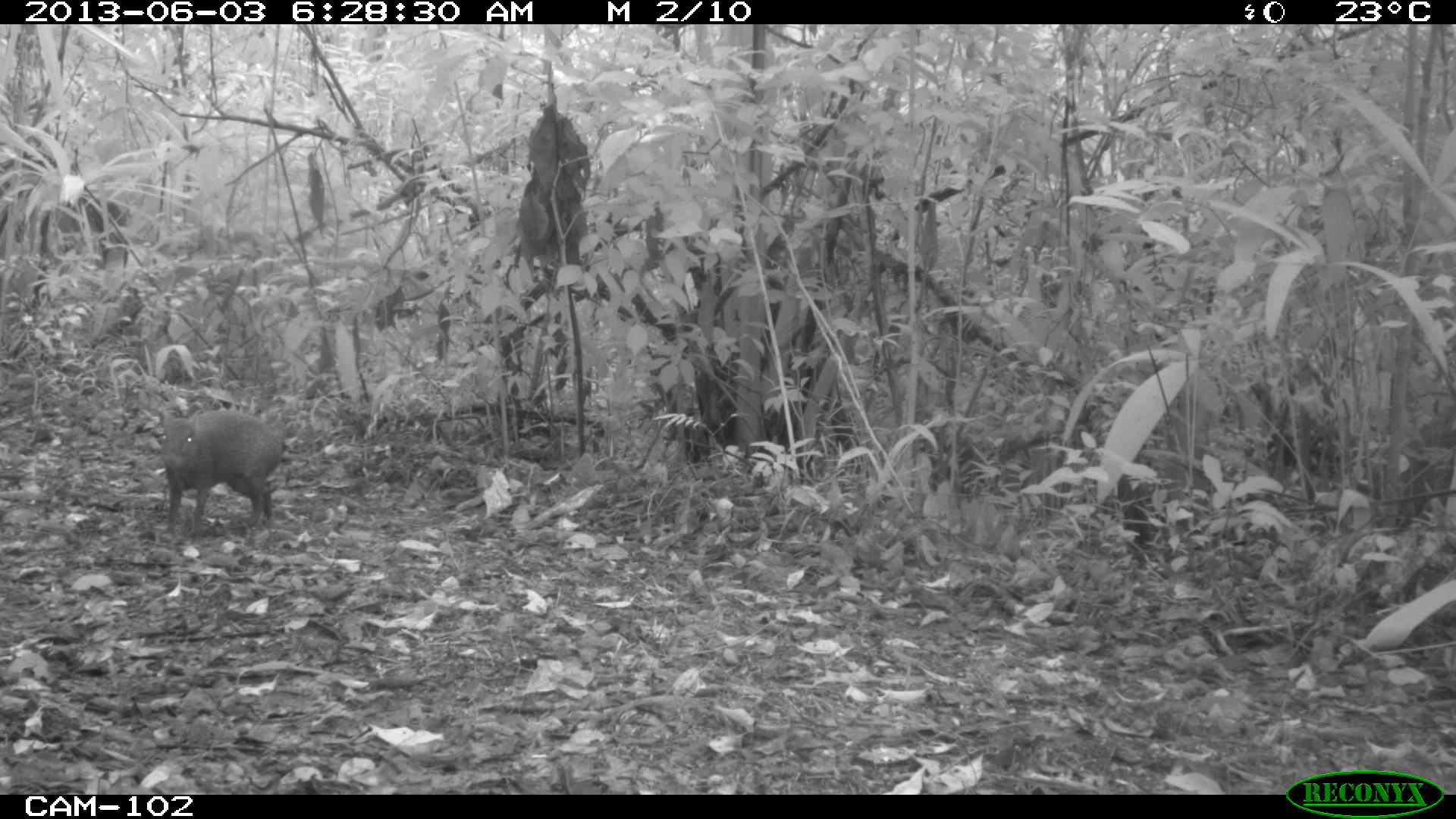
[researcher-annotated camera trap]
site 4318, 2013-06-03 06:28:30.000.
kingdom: Animalia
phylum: Chordata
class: Mammalia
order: Rodentia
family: Dasyproctidae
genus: Dasyprocta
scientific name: Dasyprocta punctata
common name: central american agouti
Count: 1.